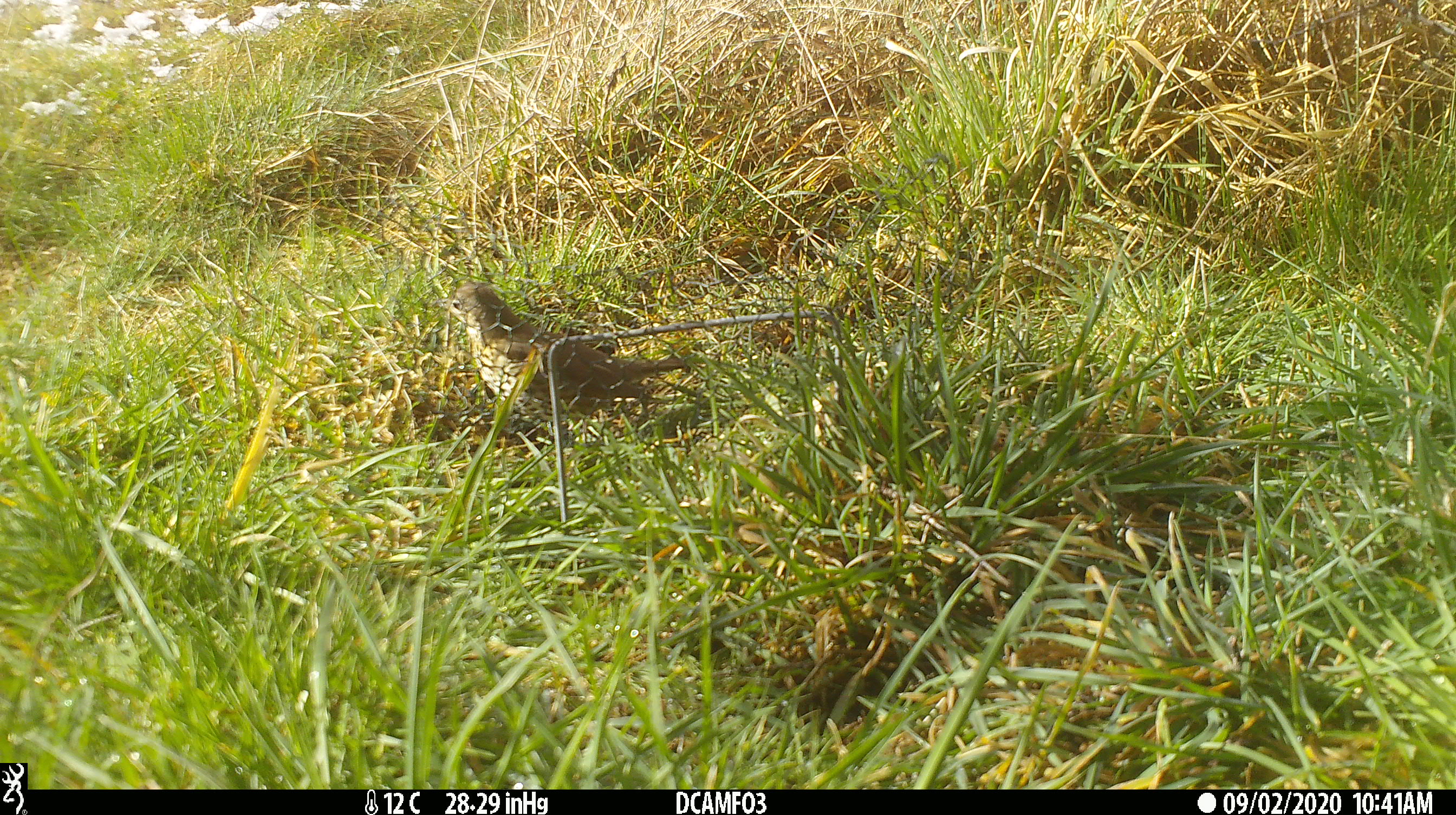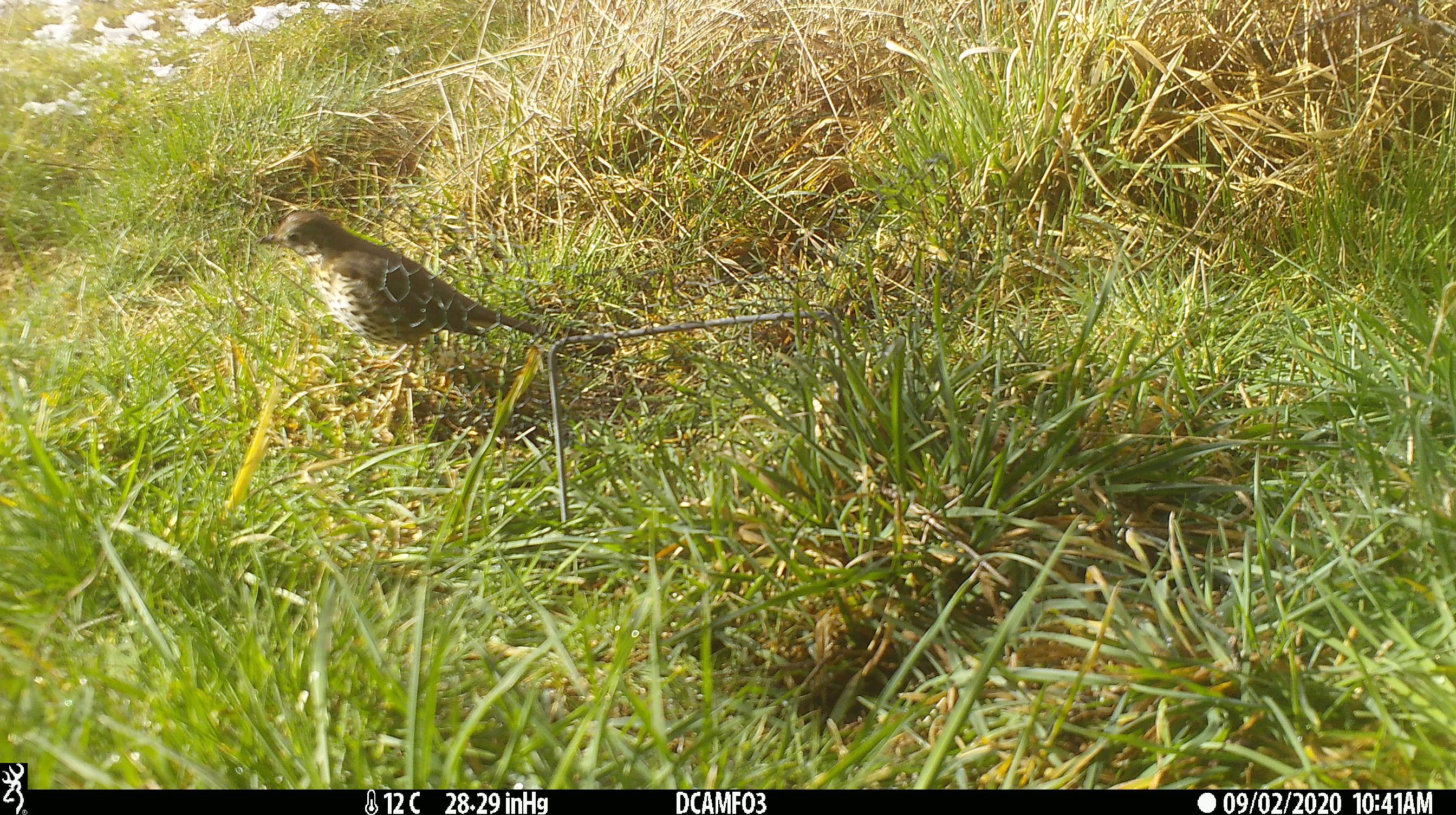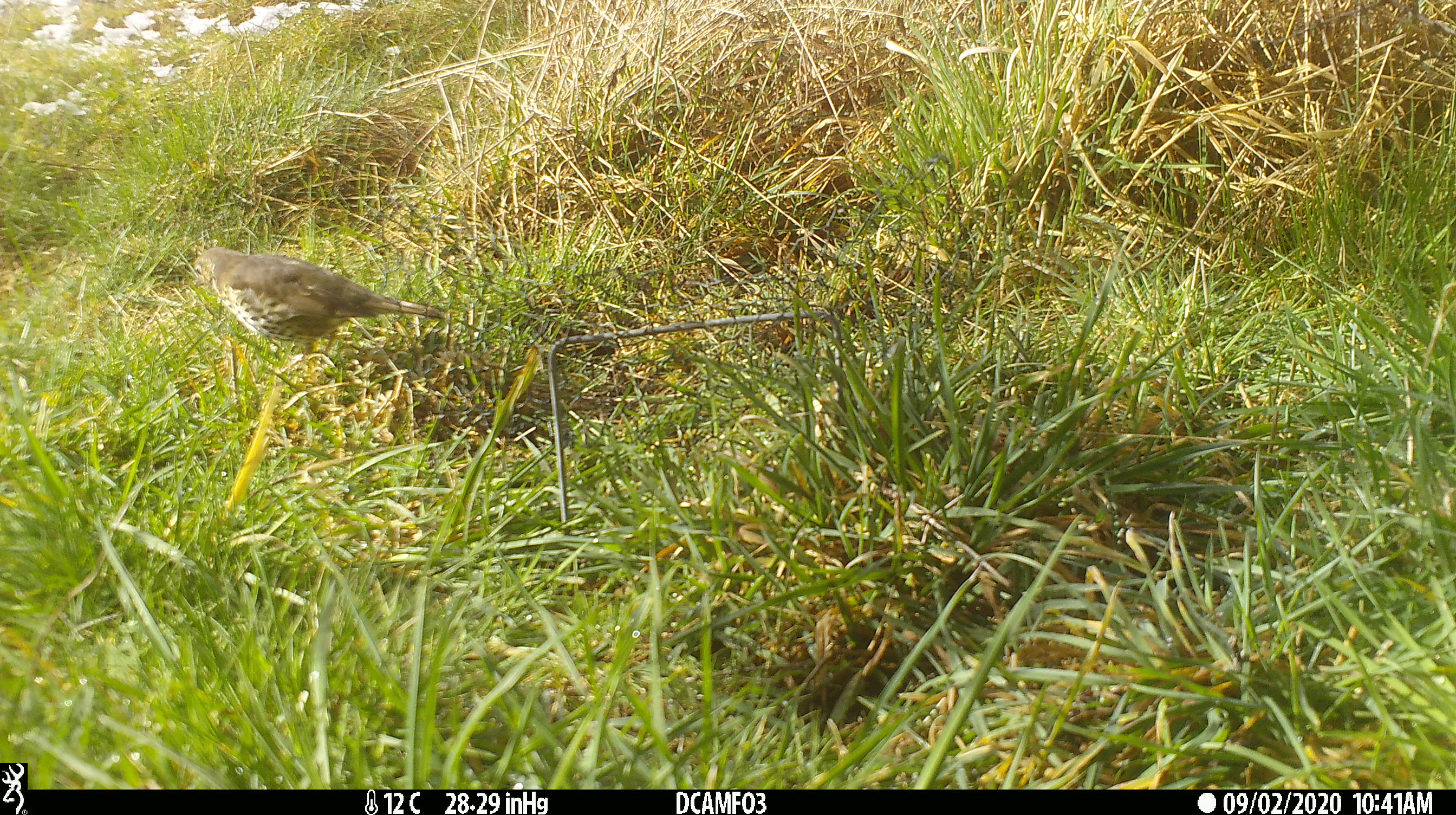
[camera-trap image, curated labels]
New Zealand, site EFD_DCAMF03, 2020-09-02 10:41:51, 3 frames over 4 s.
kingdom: Animalia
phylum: Chordata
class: Aves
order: Passeriformes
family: Turdidae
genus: Turdus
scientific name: Turdus philomelos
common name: song thrush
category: thrush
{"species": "thrush (song thrush) (Turdus philomelos)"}